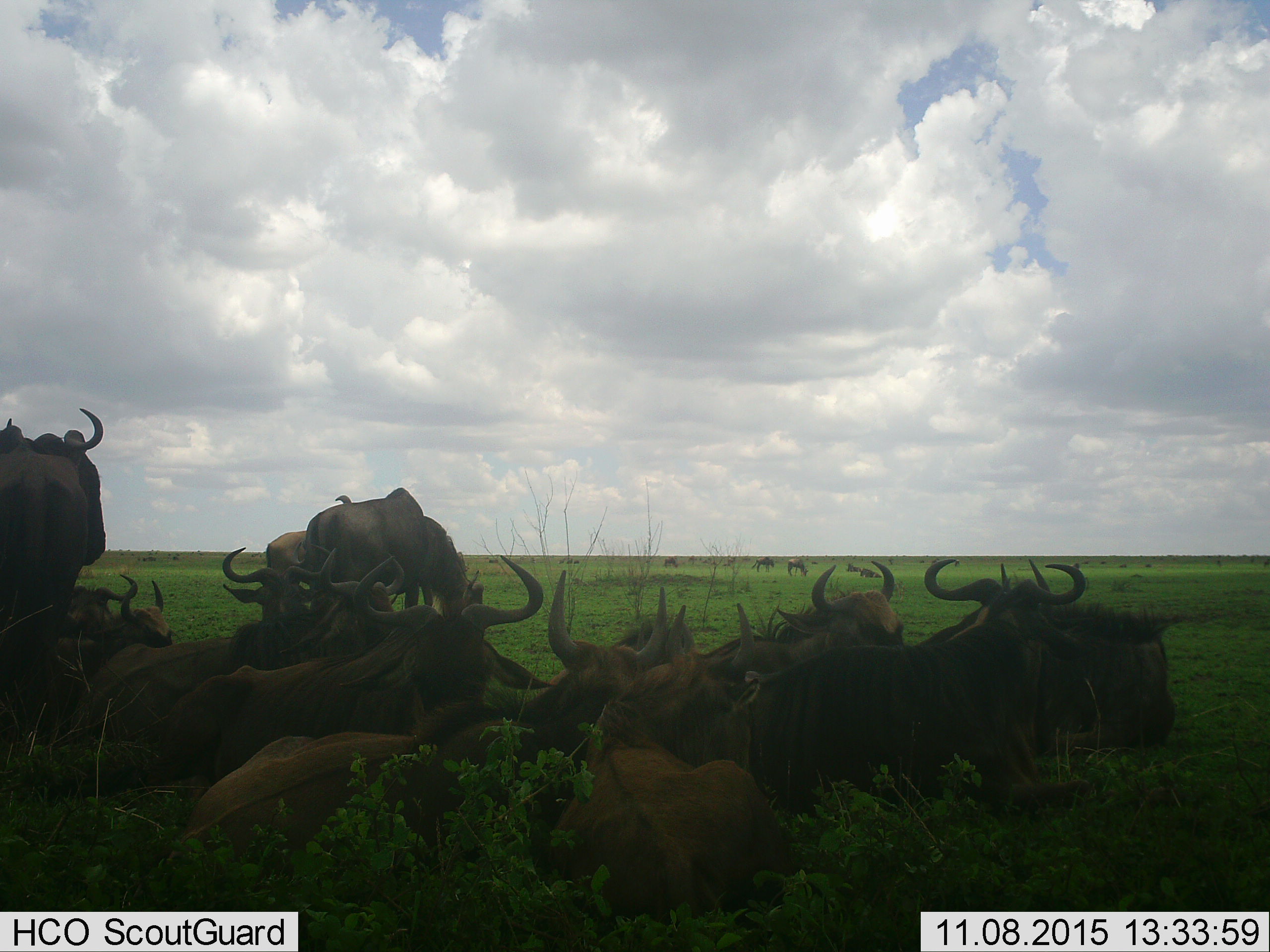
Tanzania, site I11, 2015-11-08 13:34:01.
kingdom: Animalia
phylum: Chordata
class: Mammalia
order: Artiodactyla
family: Bovidae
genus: Connochaetes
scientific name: Connochaetes taurinus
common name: blue wildebeest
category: wildebeest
Wildebeest (blue wildebeest) (Connochaetes taurinus), count 11-50. Behavior (volunteer vote fractions): standing 67%, resting 100%, moving 11%, interacting 0%. Young present (vote fraction): 11%. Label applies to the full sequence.